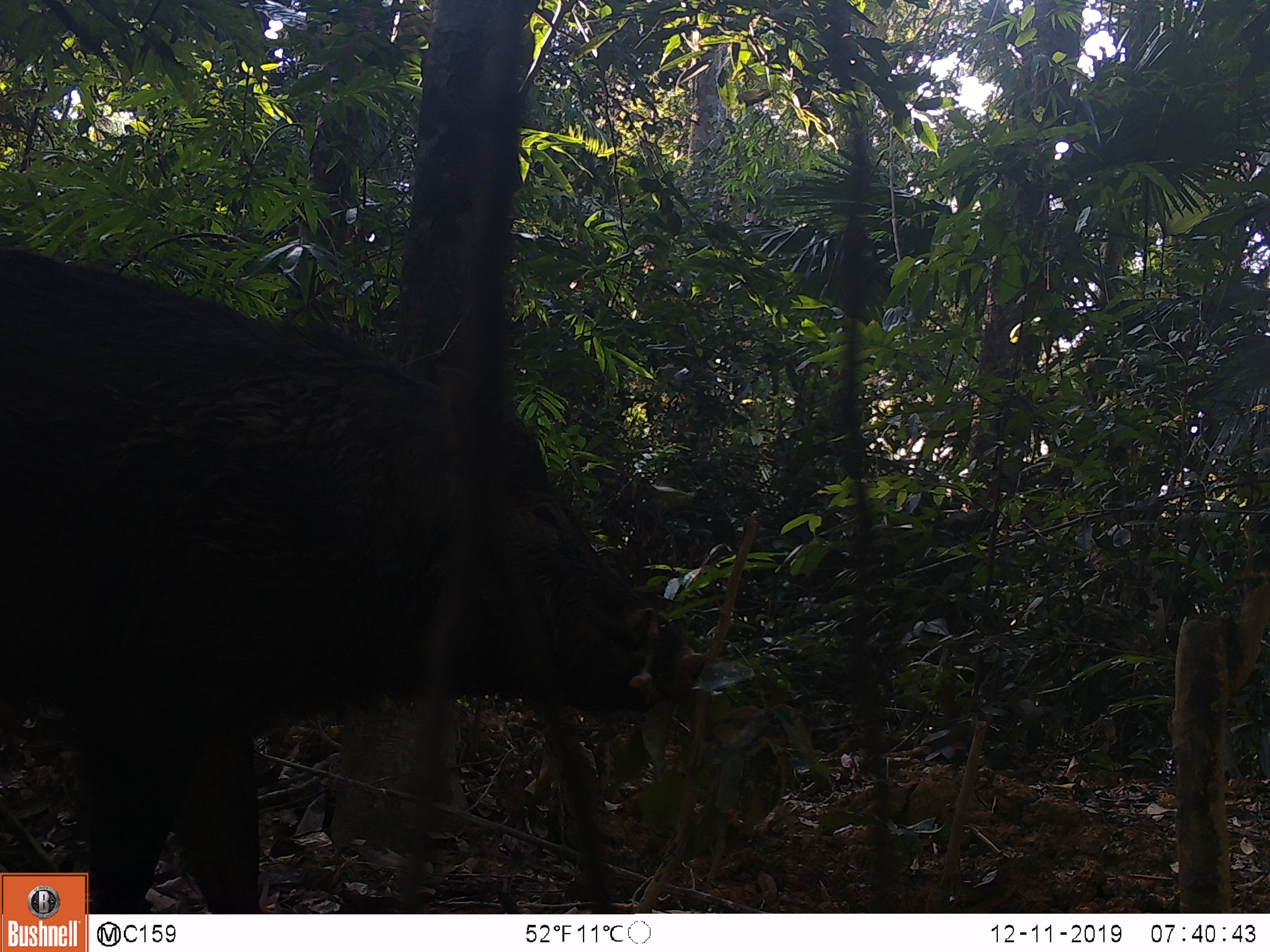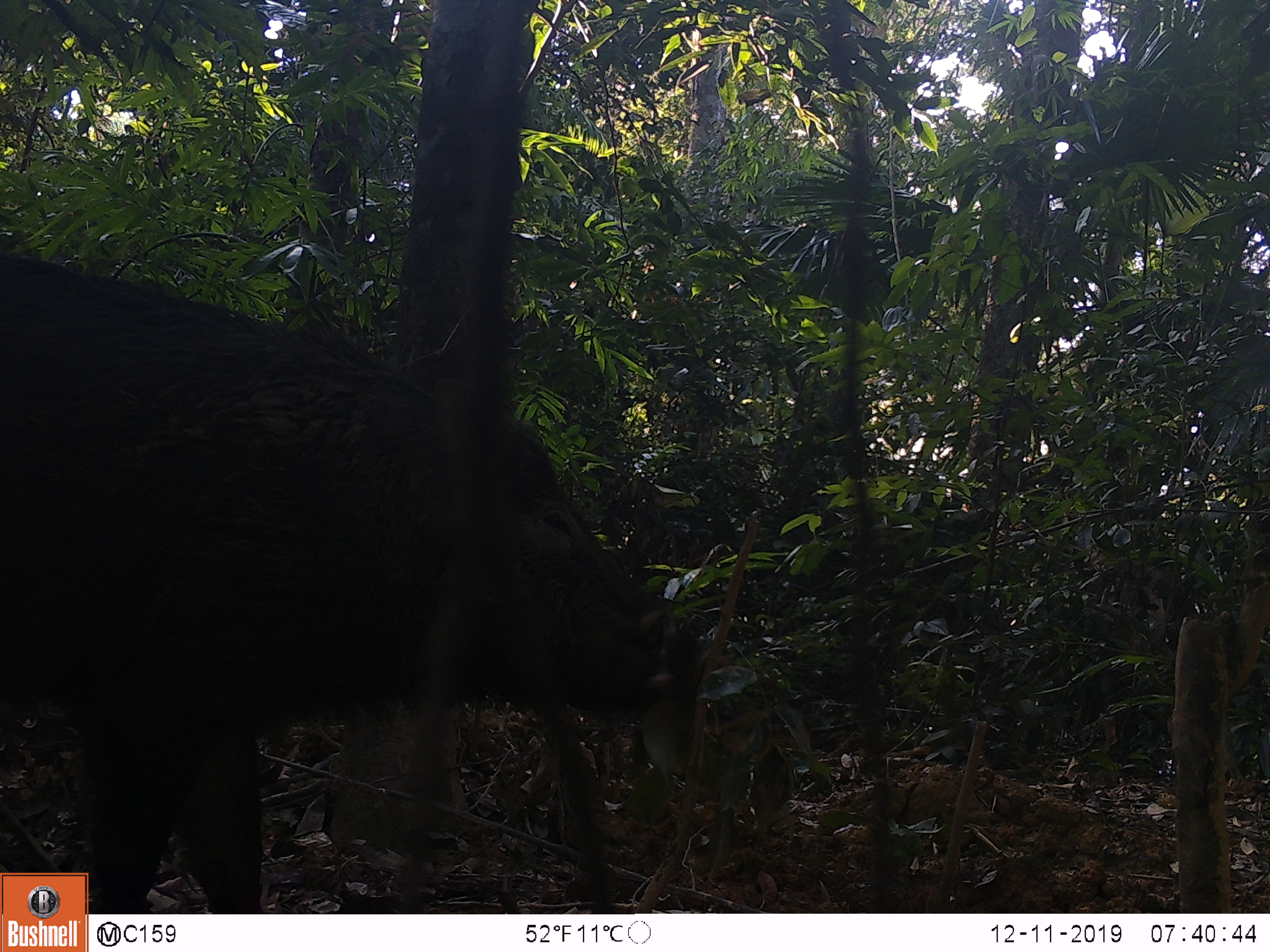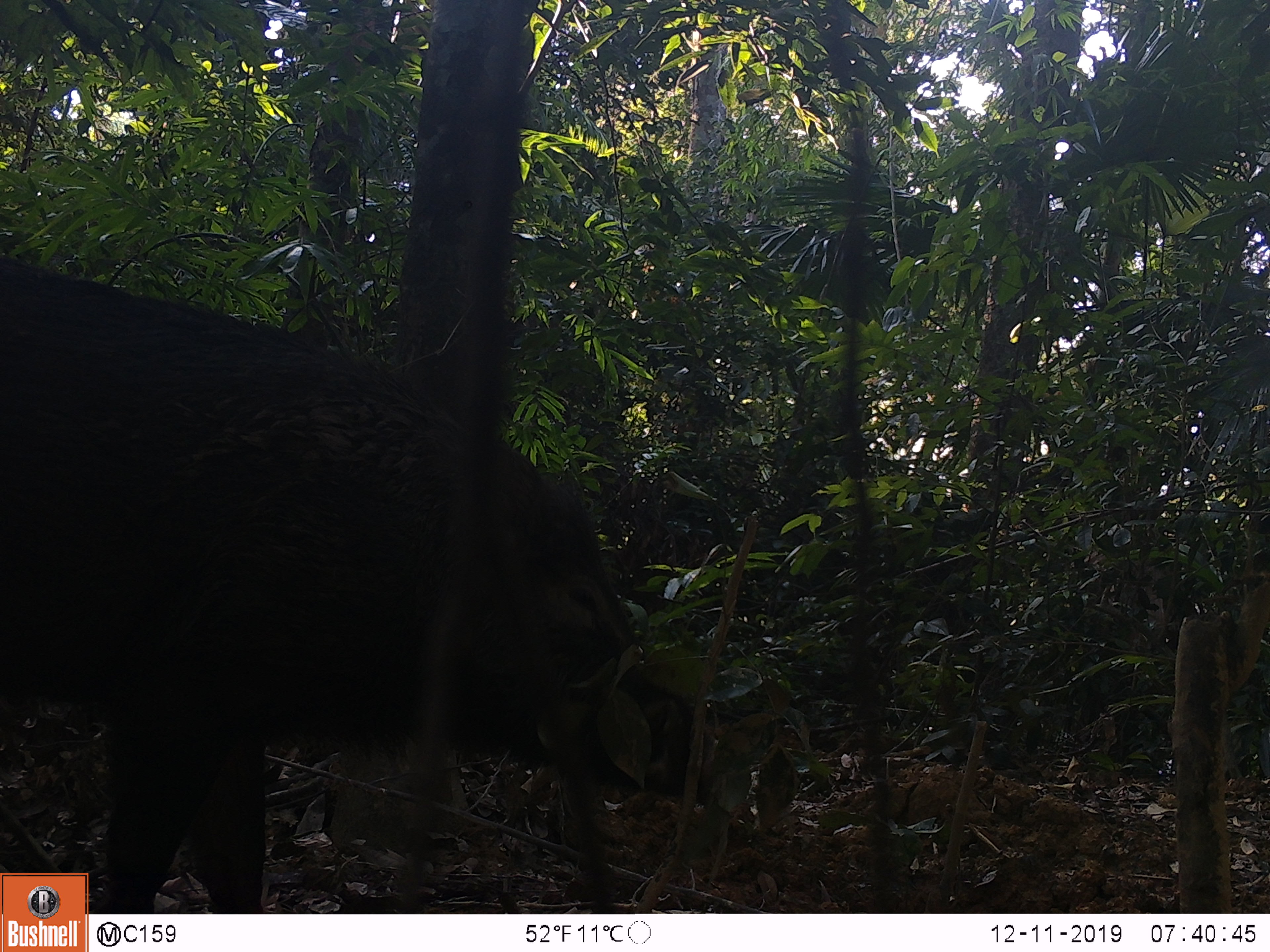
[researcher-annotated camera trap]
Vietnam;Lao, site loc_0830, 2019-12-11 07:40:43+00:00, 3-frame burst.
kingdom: Animalia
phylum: Chordata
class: Mammalia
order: Artiodactyla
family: Suidae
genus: Sus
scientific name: Sus scrofa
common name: eurasian wild pig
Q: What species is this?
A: Eurasian wild pig (Sus scrofa).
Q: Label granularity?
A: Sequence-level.